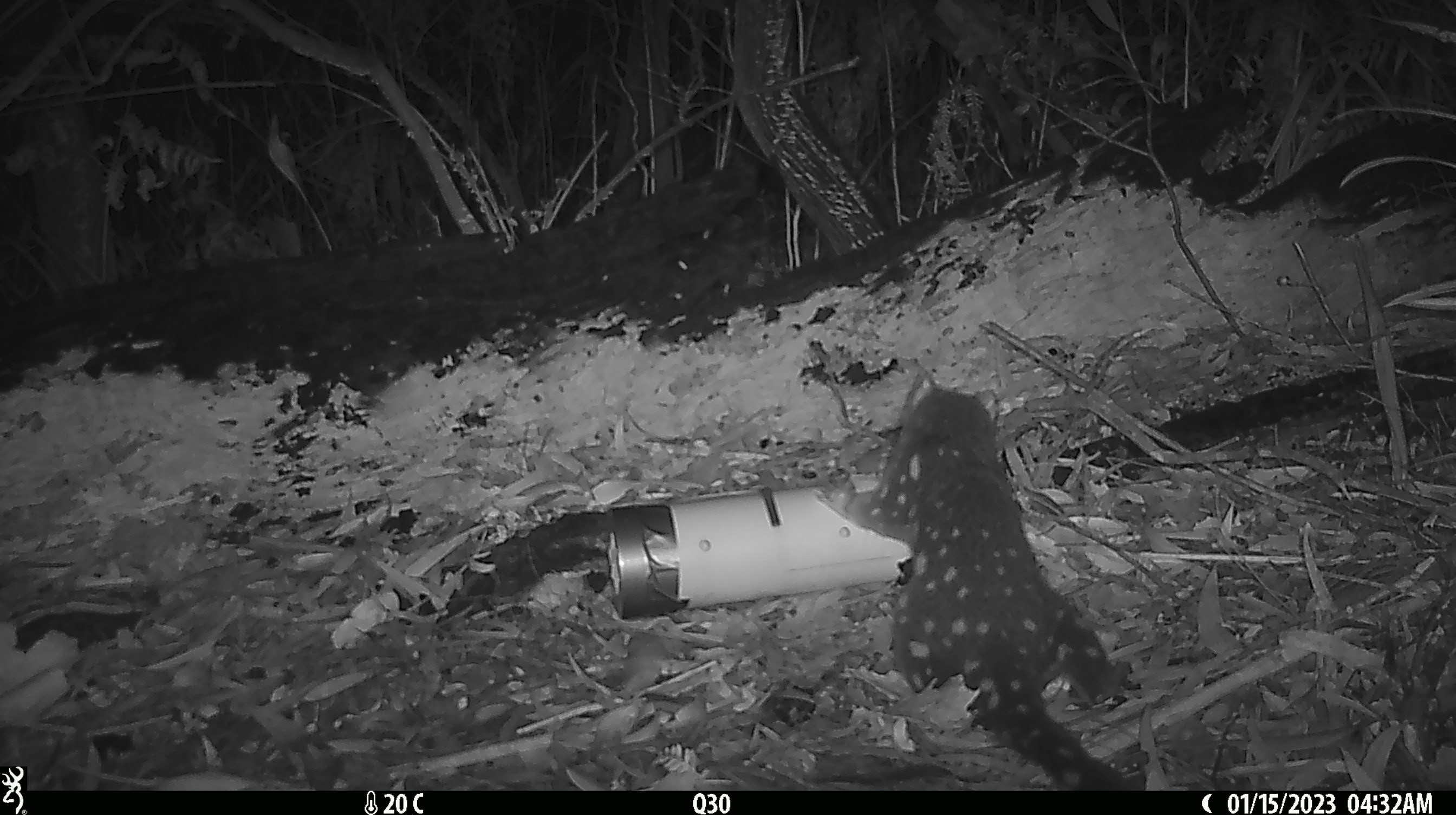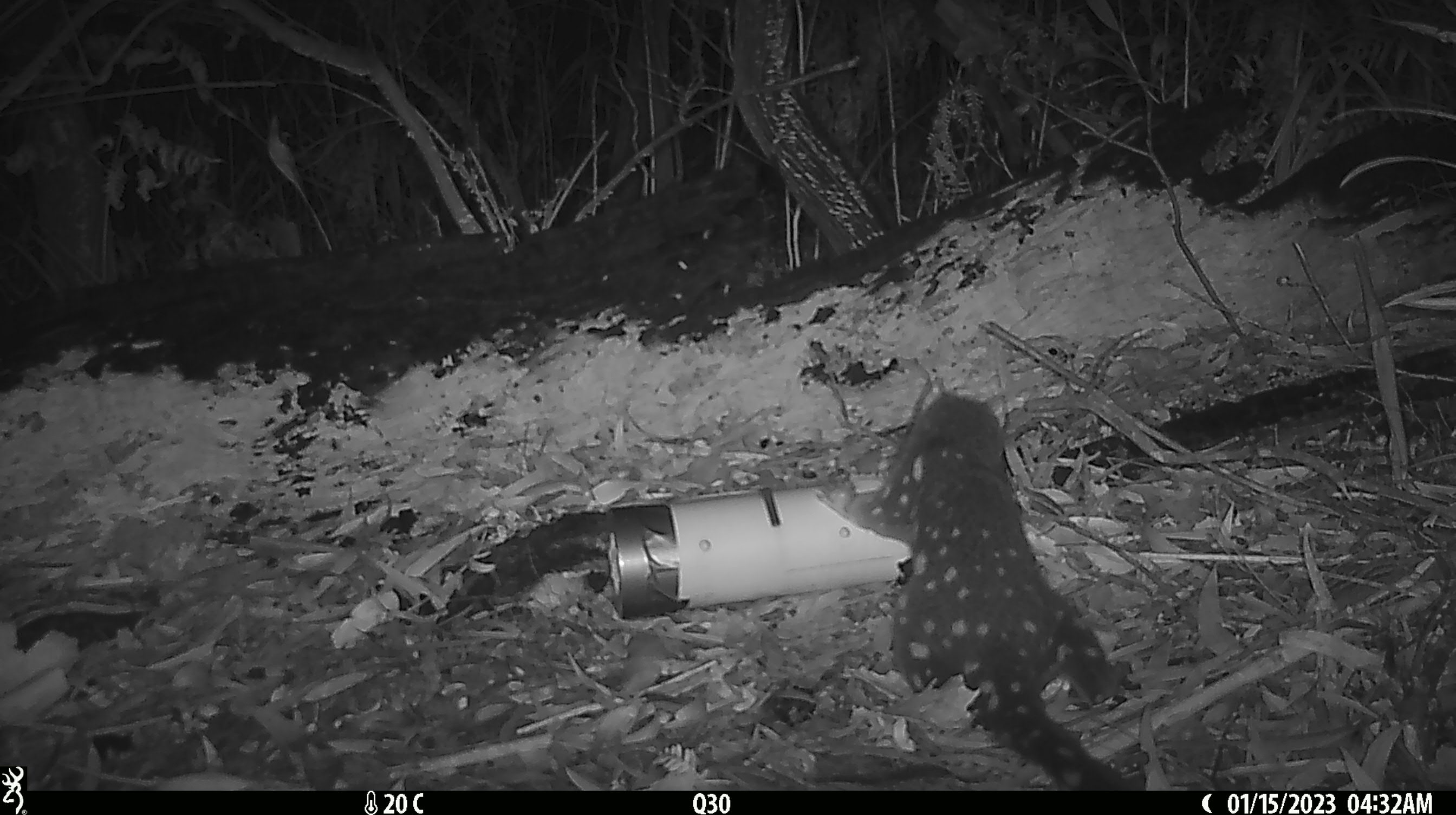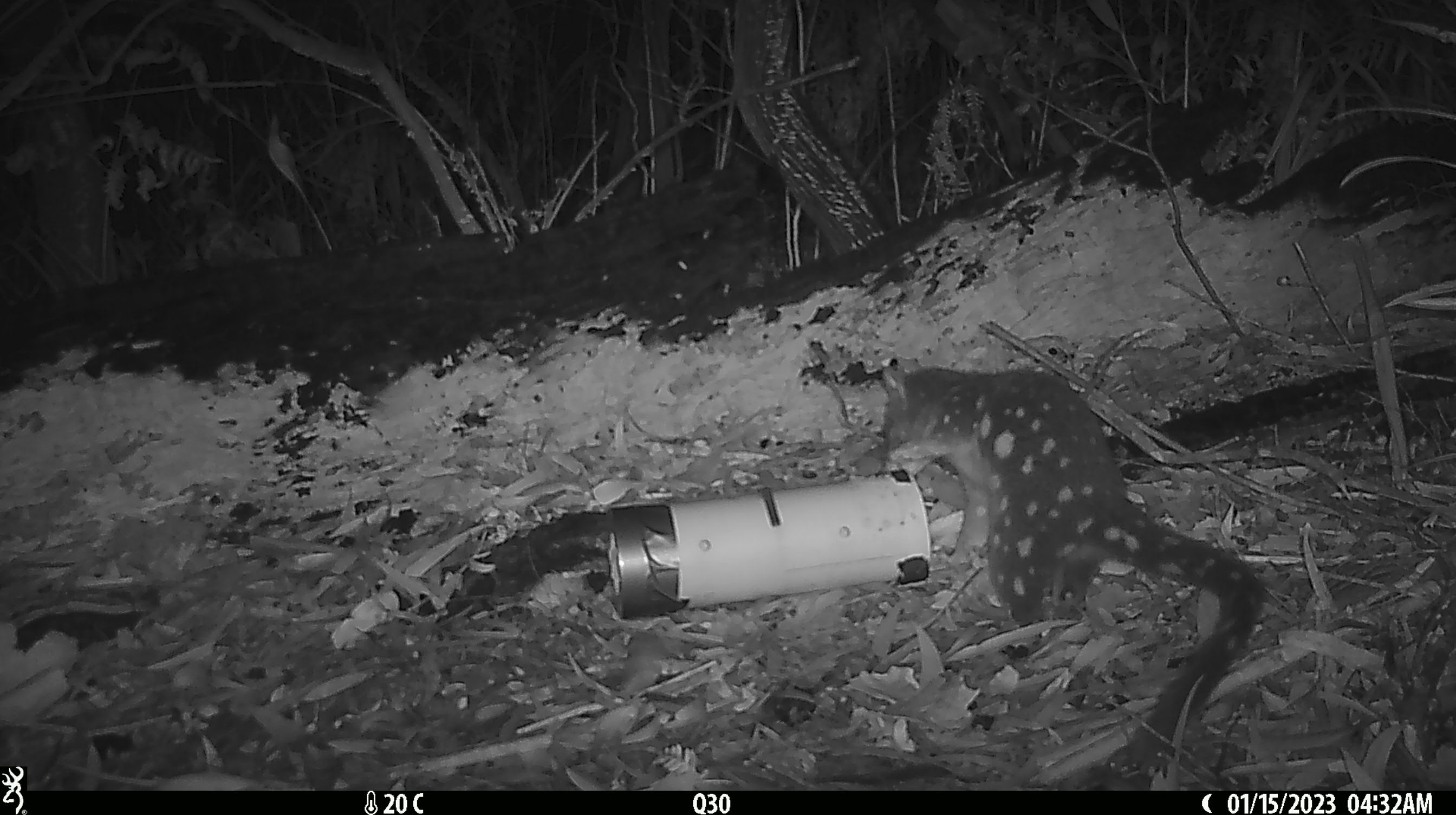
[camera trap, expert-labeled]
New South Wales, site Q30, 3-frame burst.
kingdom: Animalia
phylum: Chordata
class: Mammalia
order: Dasyuromorphia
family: Dasyuridae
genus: Dasyurus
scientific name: Dasyurus maculatus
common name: spotted-tailed quoll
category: quoll